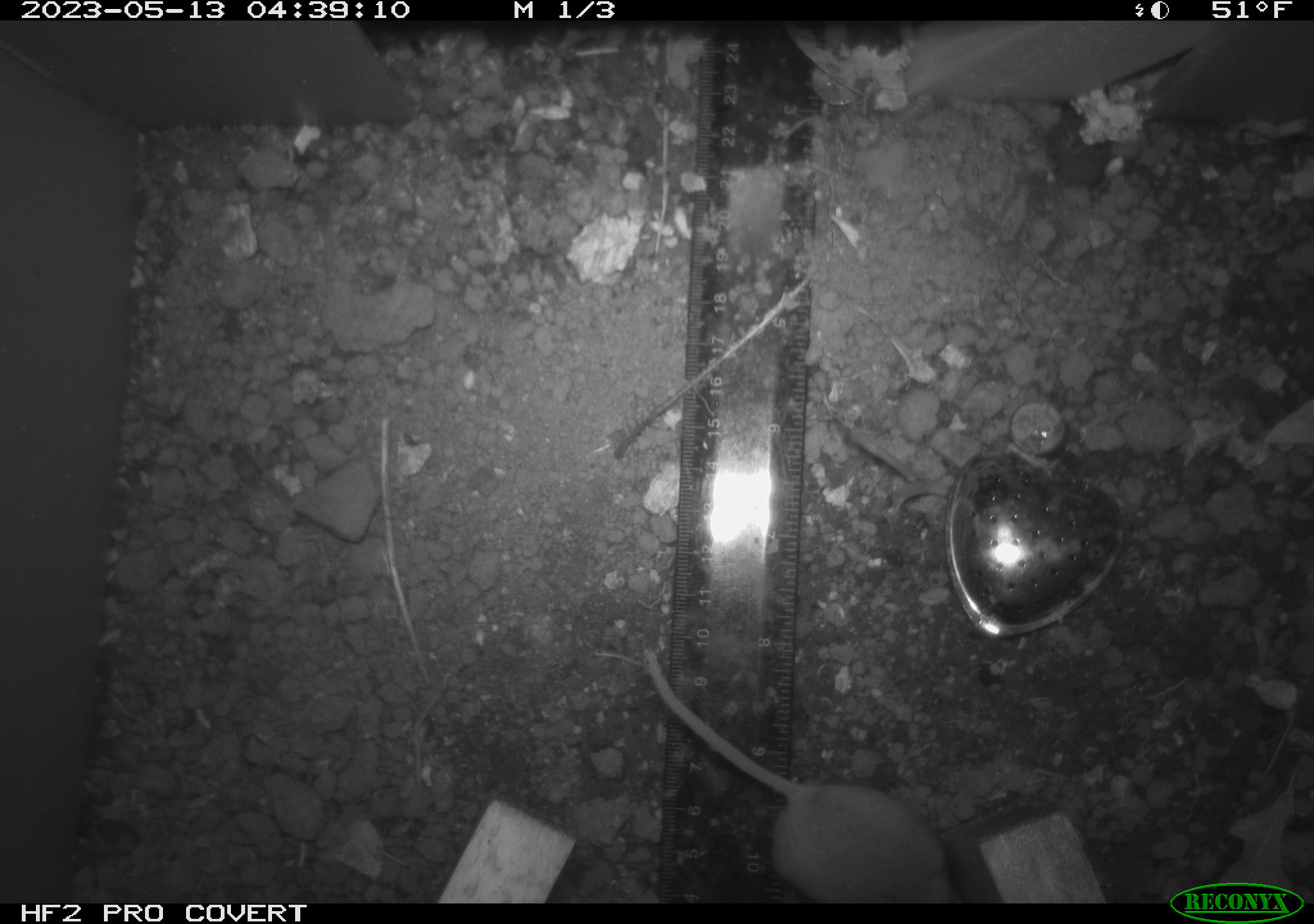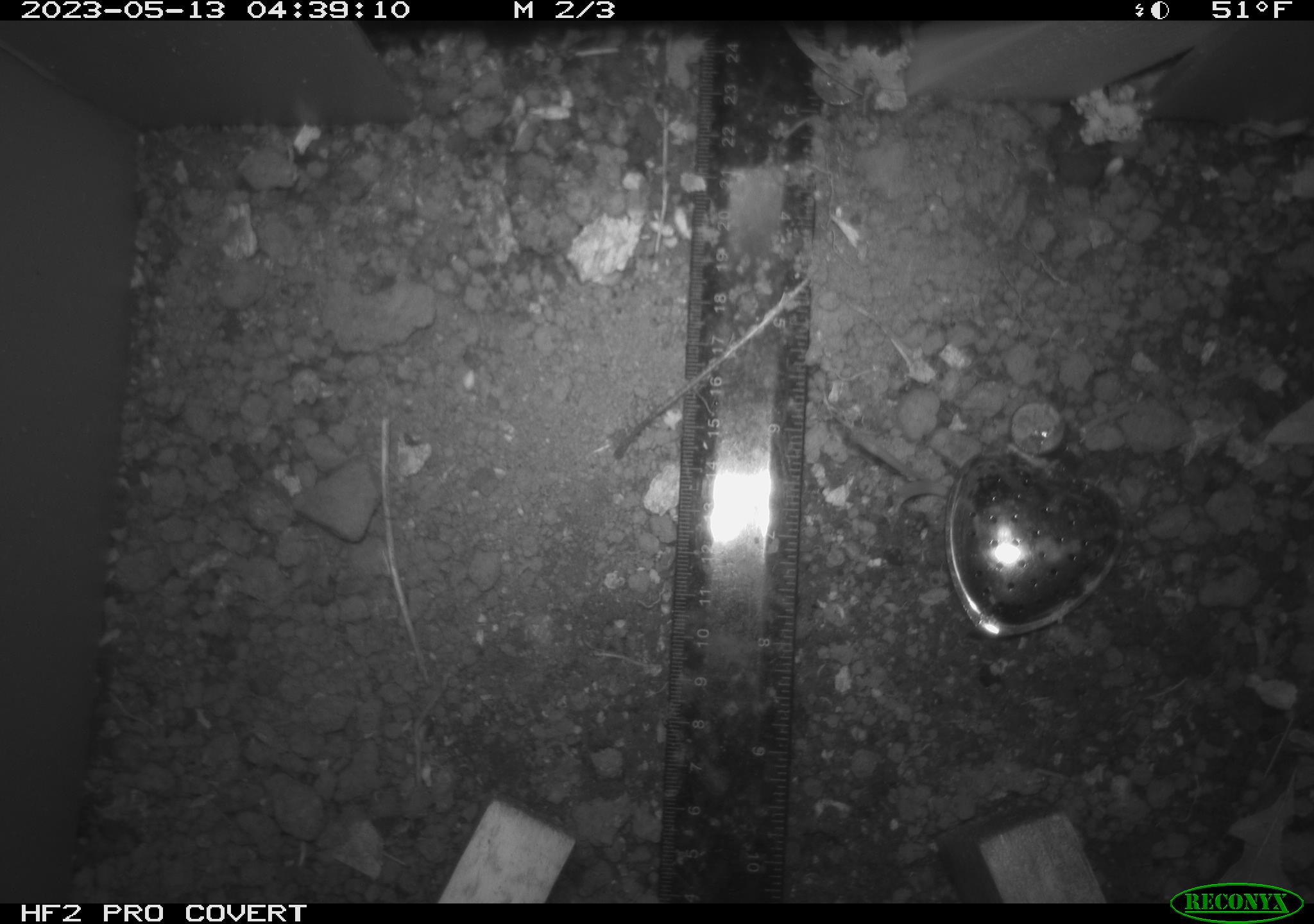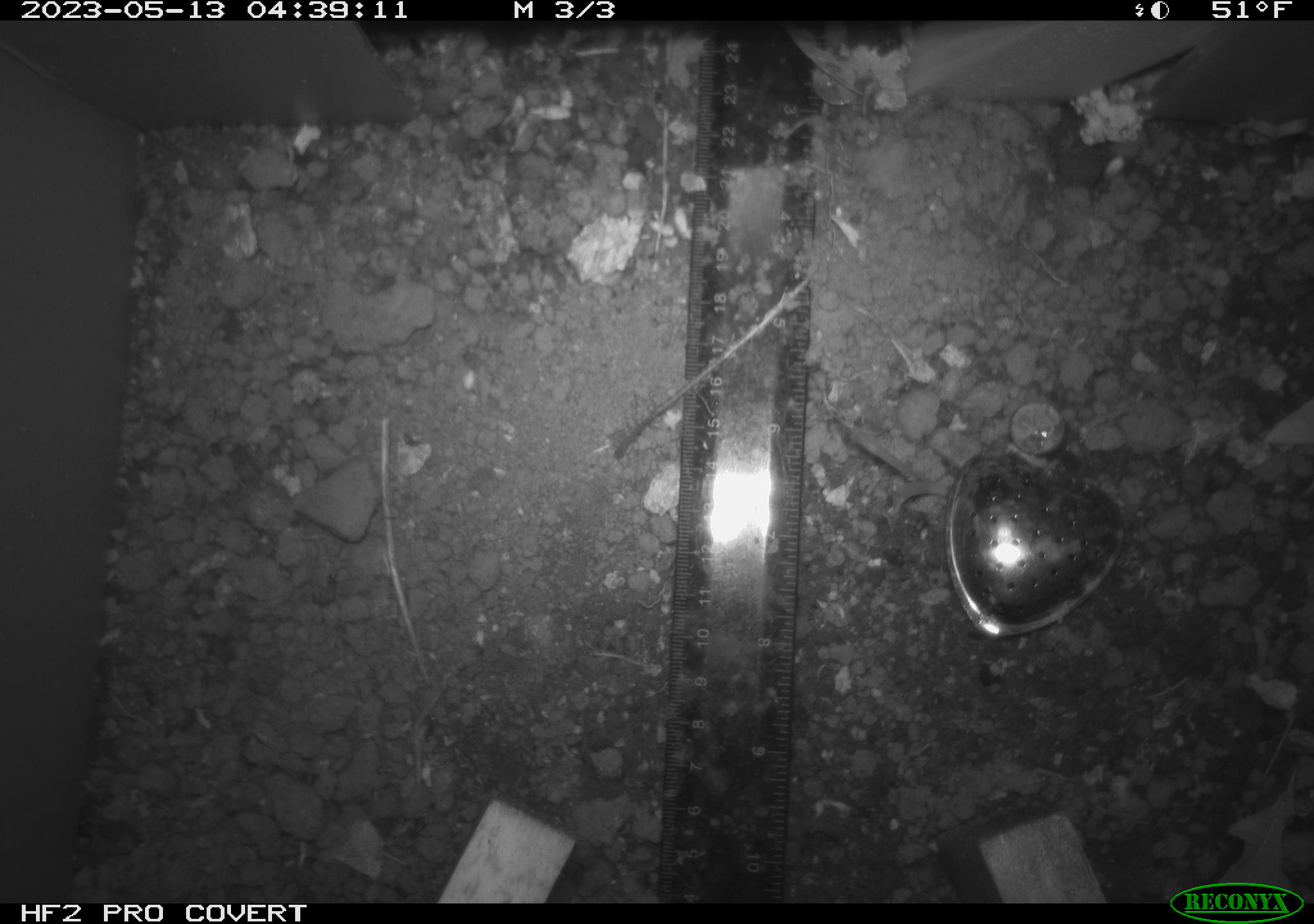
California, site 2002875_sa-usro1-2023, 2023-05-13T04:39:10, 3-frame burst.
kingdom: Animalia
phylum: Chordata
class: Mammalia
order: Rodentia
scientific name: Rodentia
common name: mouse species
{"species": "mouse species (Rodentia)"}